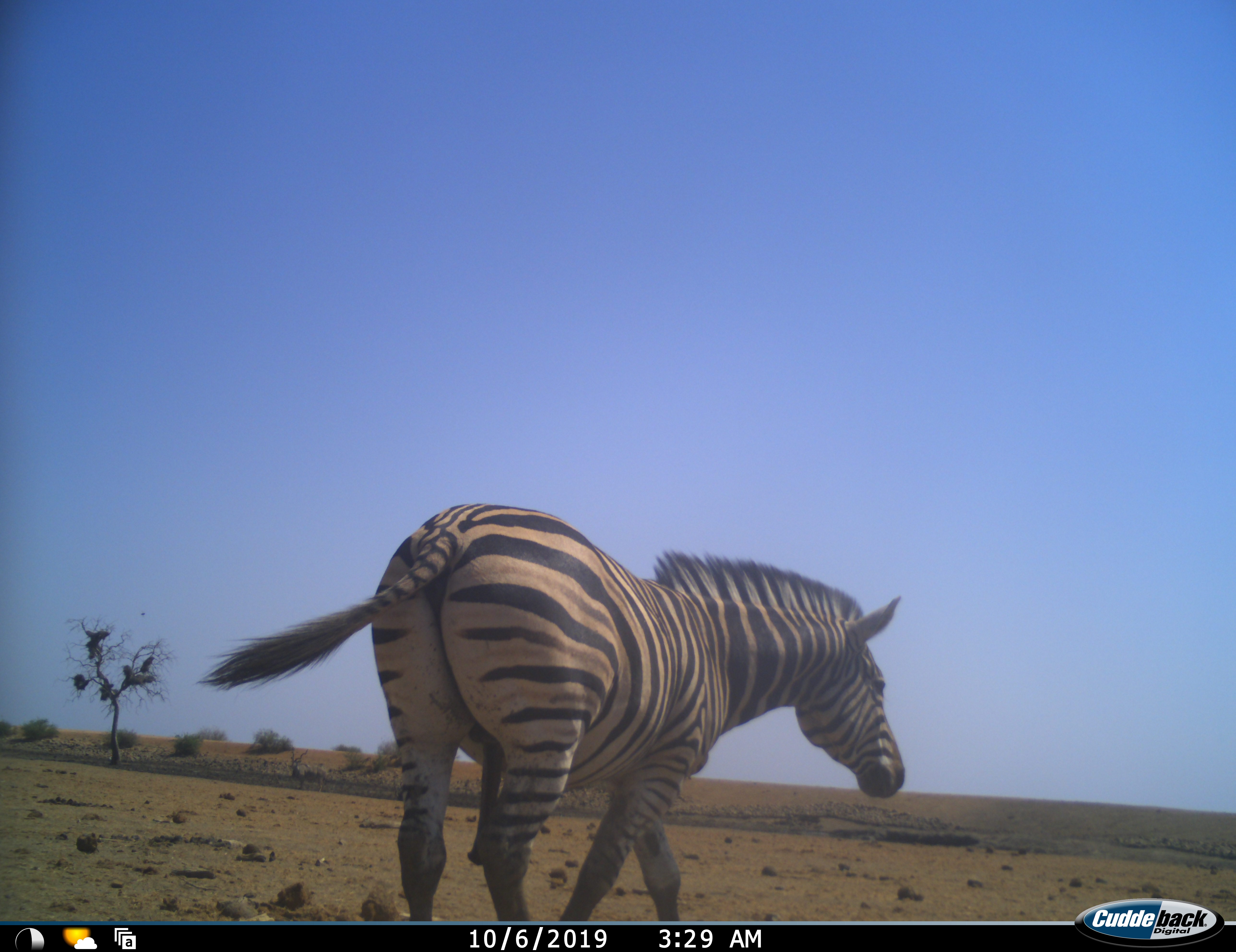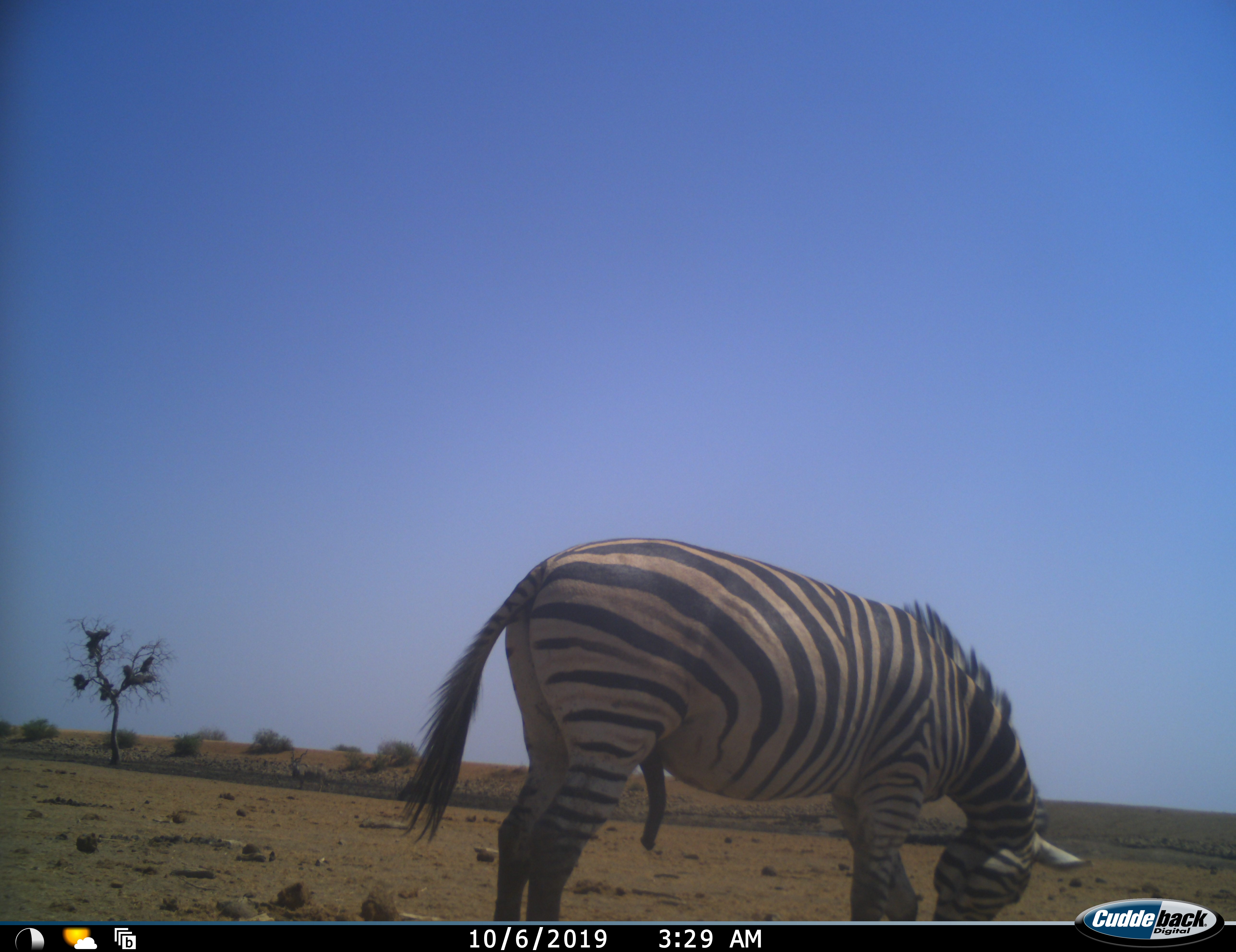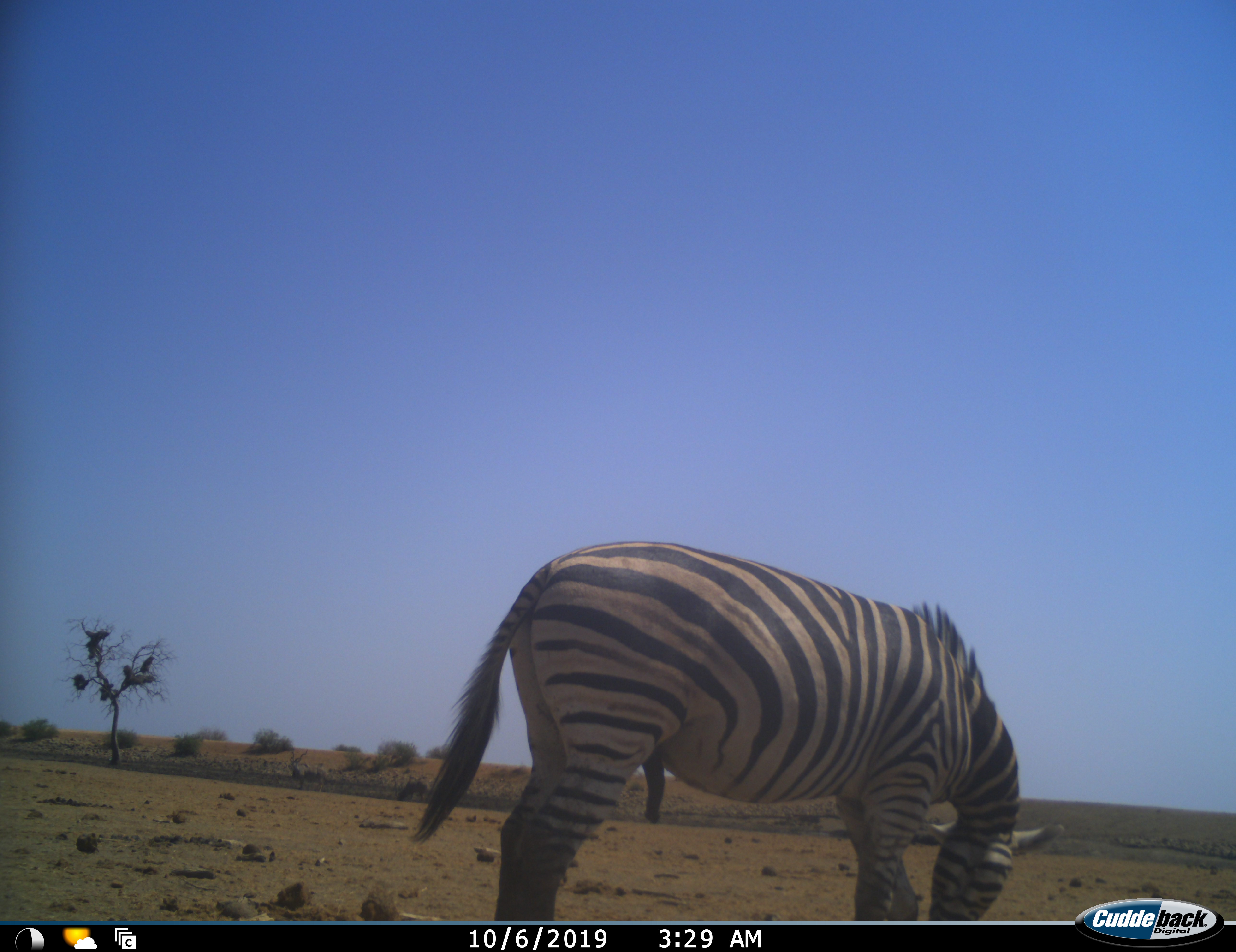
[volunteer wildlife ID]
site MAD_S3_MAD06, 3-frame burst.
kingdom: Animalia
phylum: Chordata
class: Mammalia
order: Perissodactyla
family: Equidae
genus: Equus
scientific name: Equus quagga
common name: plains zebra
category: zebraplains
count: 1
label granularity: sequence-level